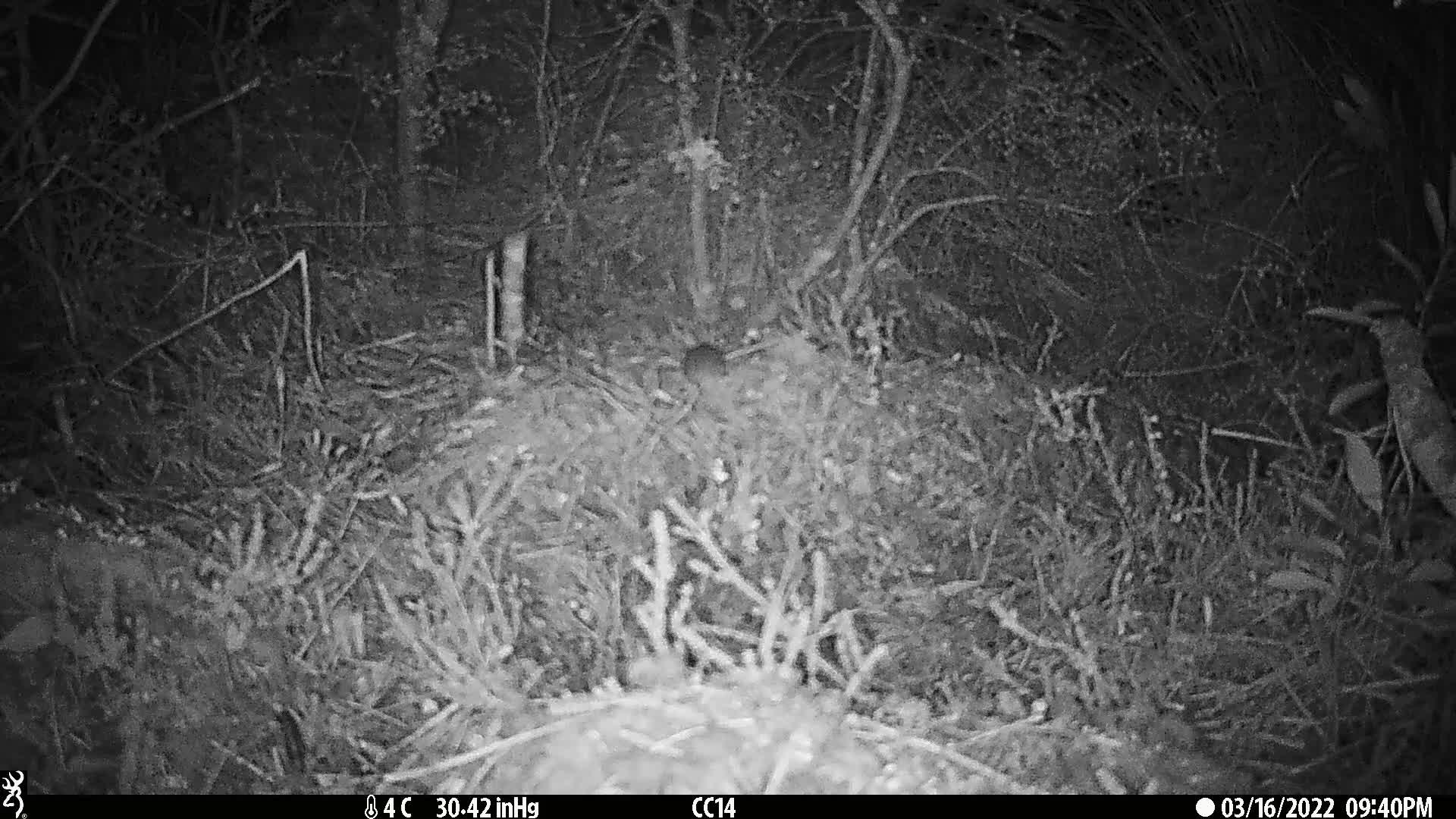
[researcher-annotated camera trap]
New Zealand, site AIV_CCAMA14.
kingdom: Animalia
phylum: Chordata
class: Mammalia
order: Rodentia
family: Muridae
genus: Mus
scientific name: Mus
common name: mouse